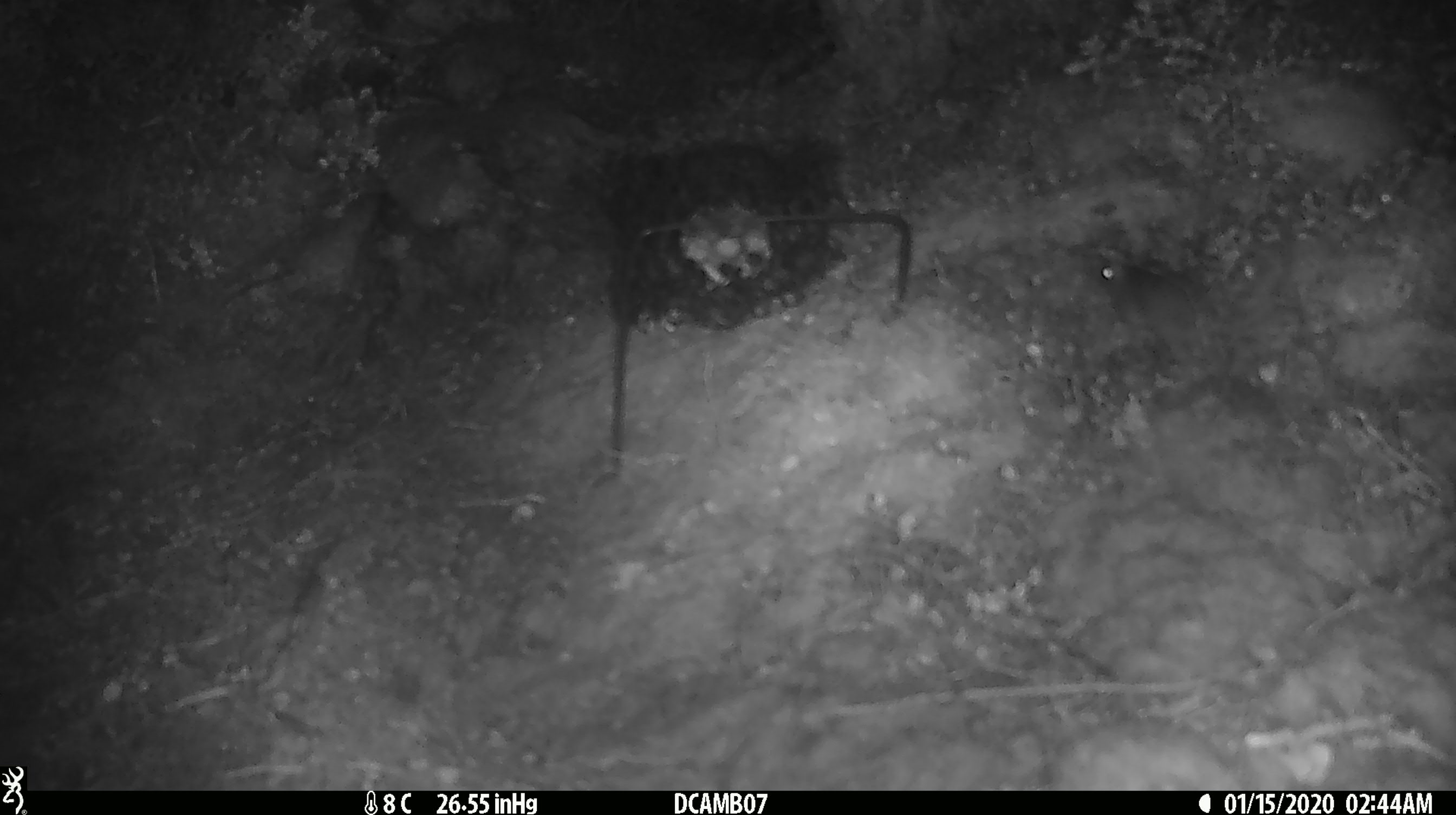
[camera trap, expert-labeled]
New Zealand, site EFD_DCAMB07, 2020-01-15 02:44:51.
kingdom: Animalia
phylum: Chordata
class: Mammalia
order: Rodentia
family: Muridae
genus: Mus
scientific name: Mus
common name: mouse